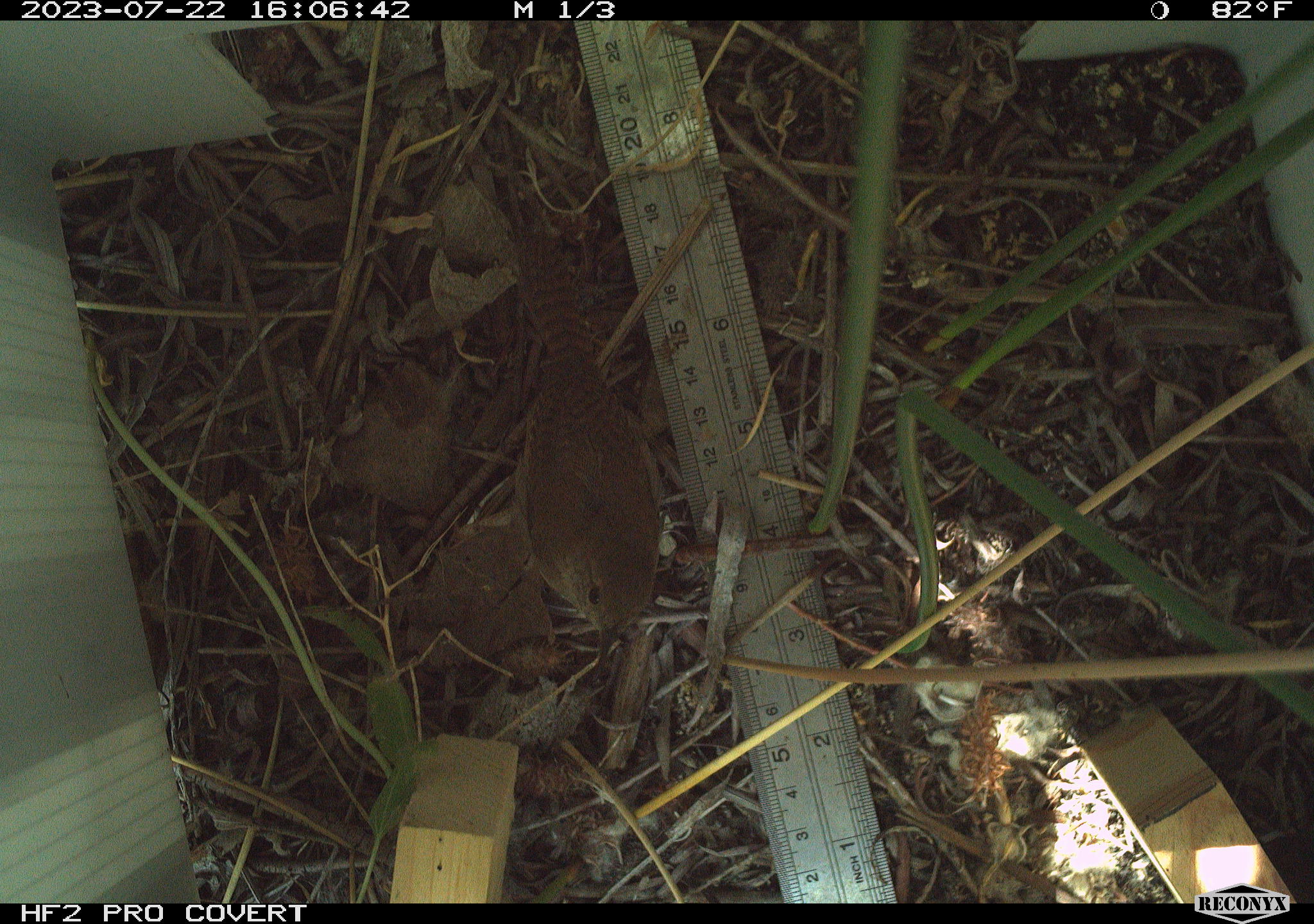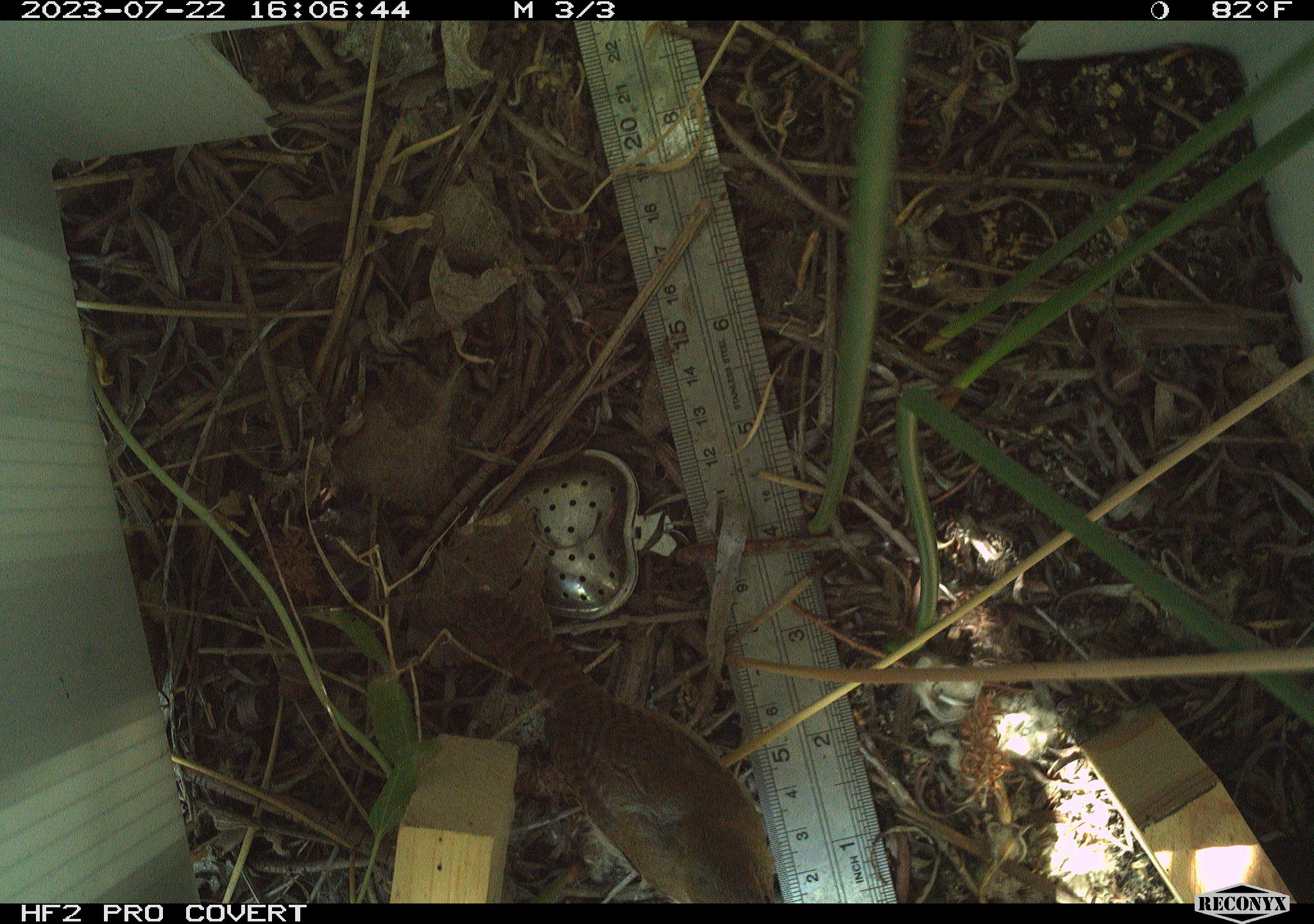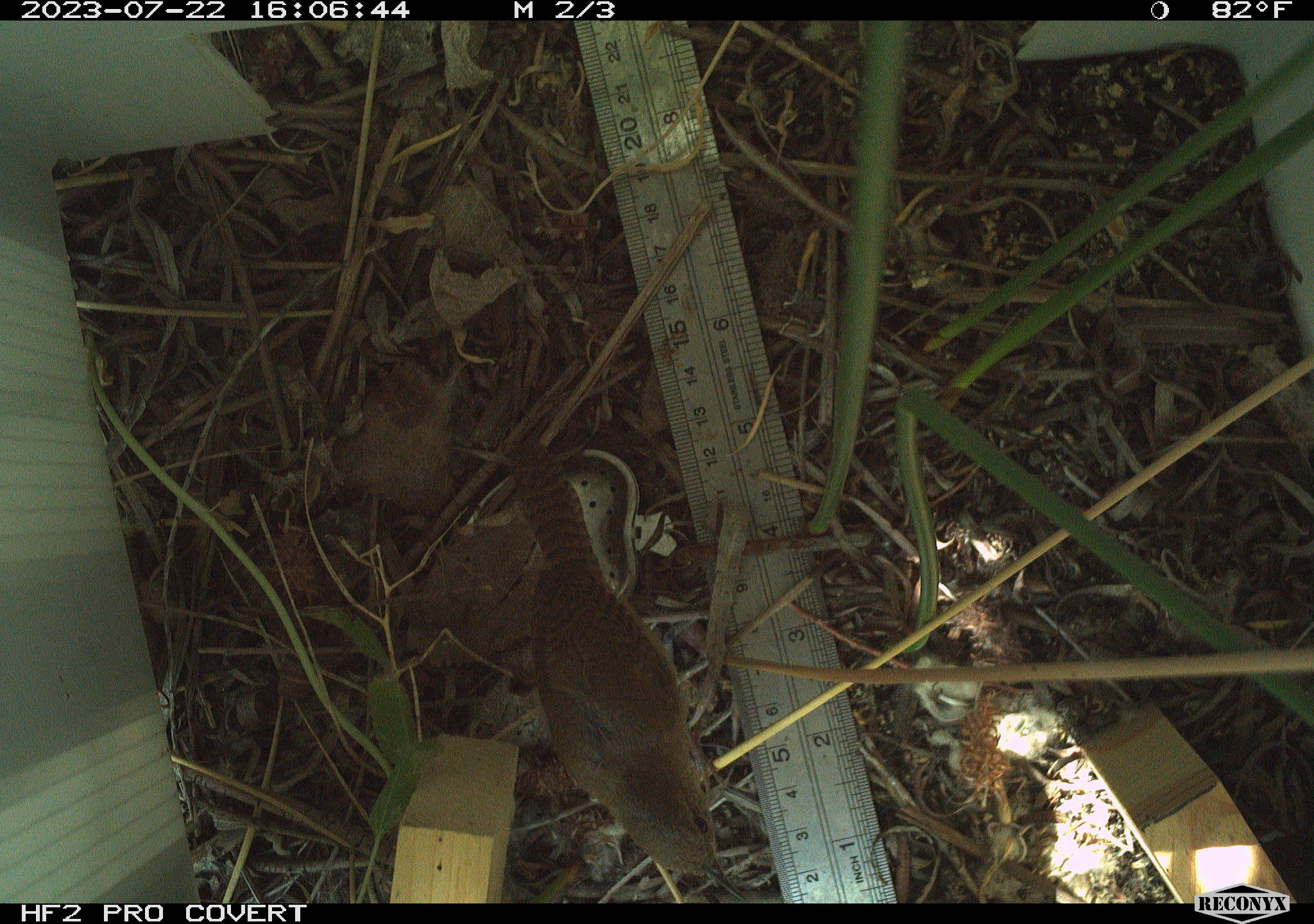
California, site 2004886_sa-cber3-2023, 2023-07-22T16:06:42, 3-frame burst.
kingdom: Animalia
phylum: Chordata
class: Aves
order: Passeriformes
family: Troglodytidae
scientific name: Troglodytidae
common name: wren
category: troglodytidae family